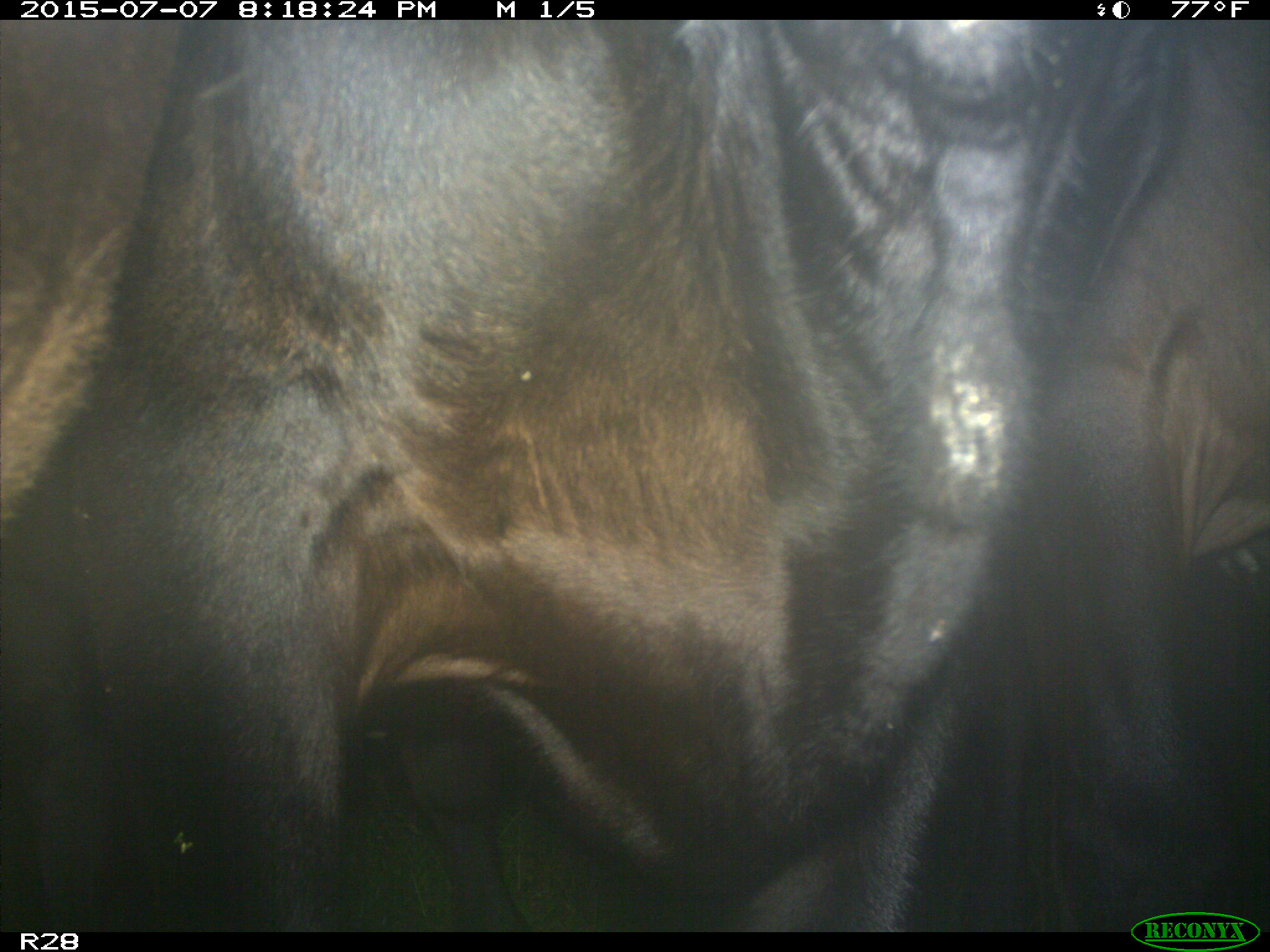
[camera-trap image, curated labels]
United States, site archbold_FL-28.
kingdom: Animalia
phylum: Chordata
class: Mammalia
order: Artiodactyla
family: Bovidae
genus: Bos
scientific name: Bos taurus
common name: domestic cow